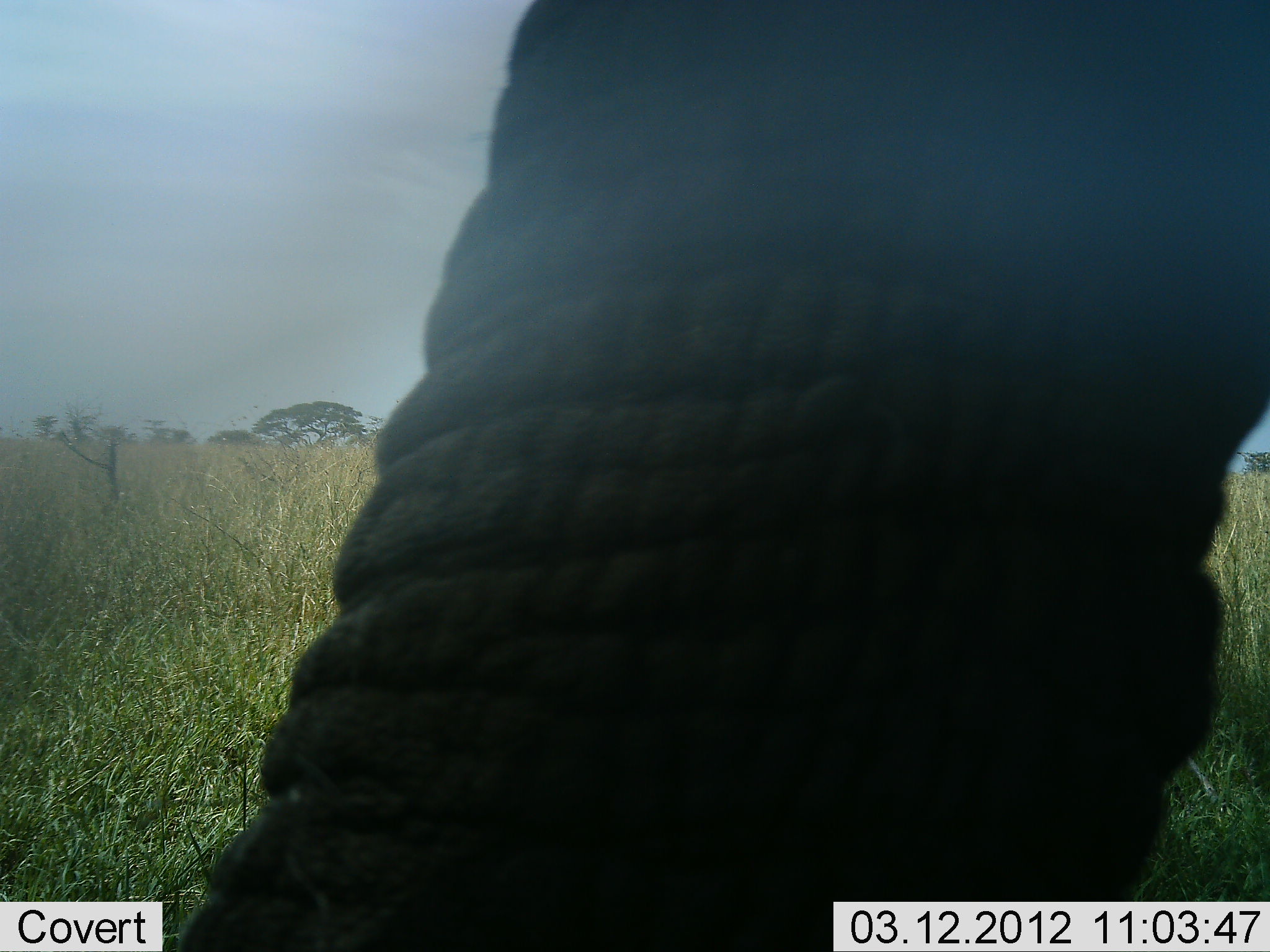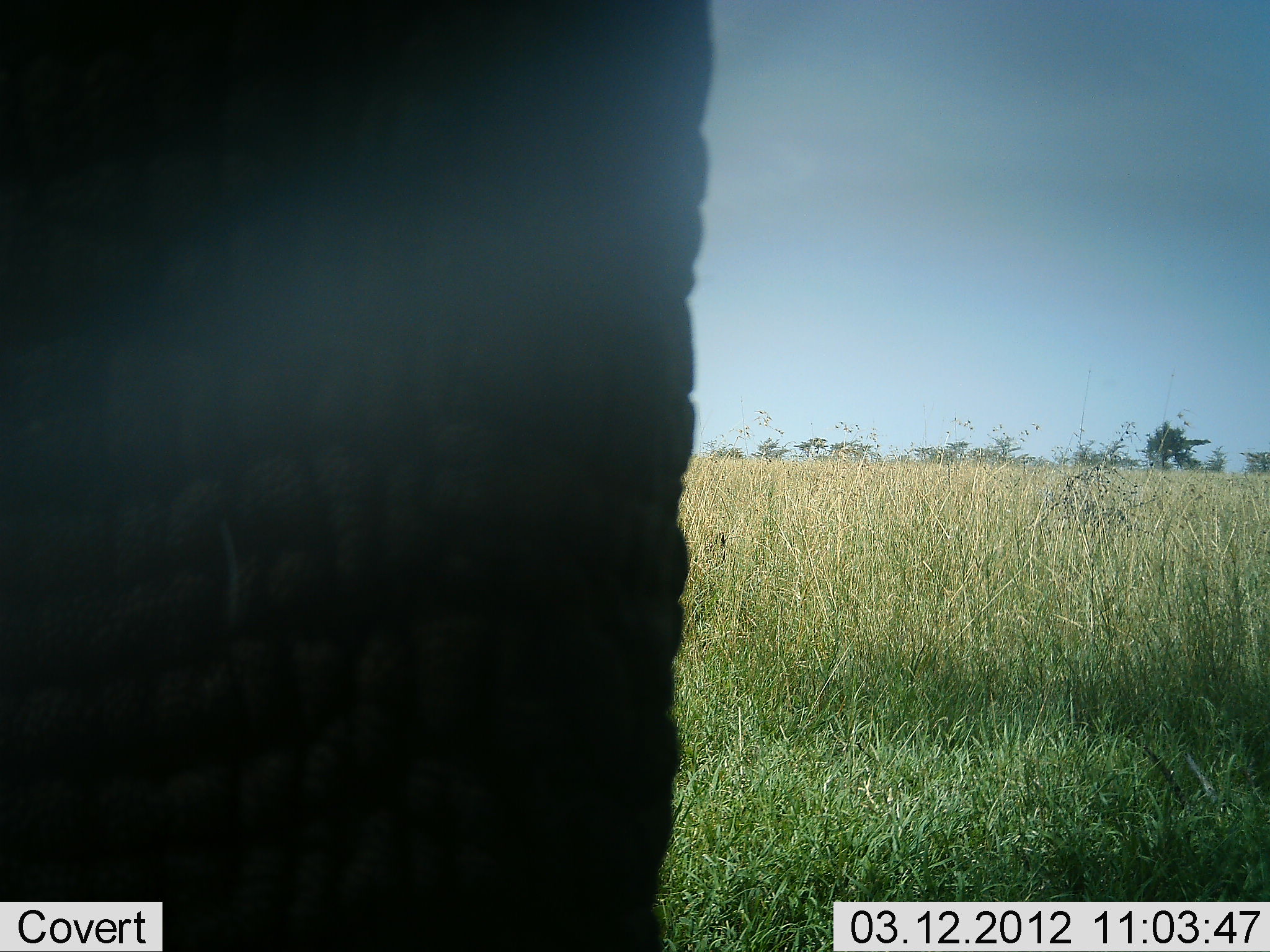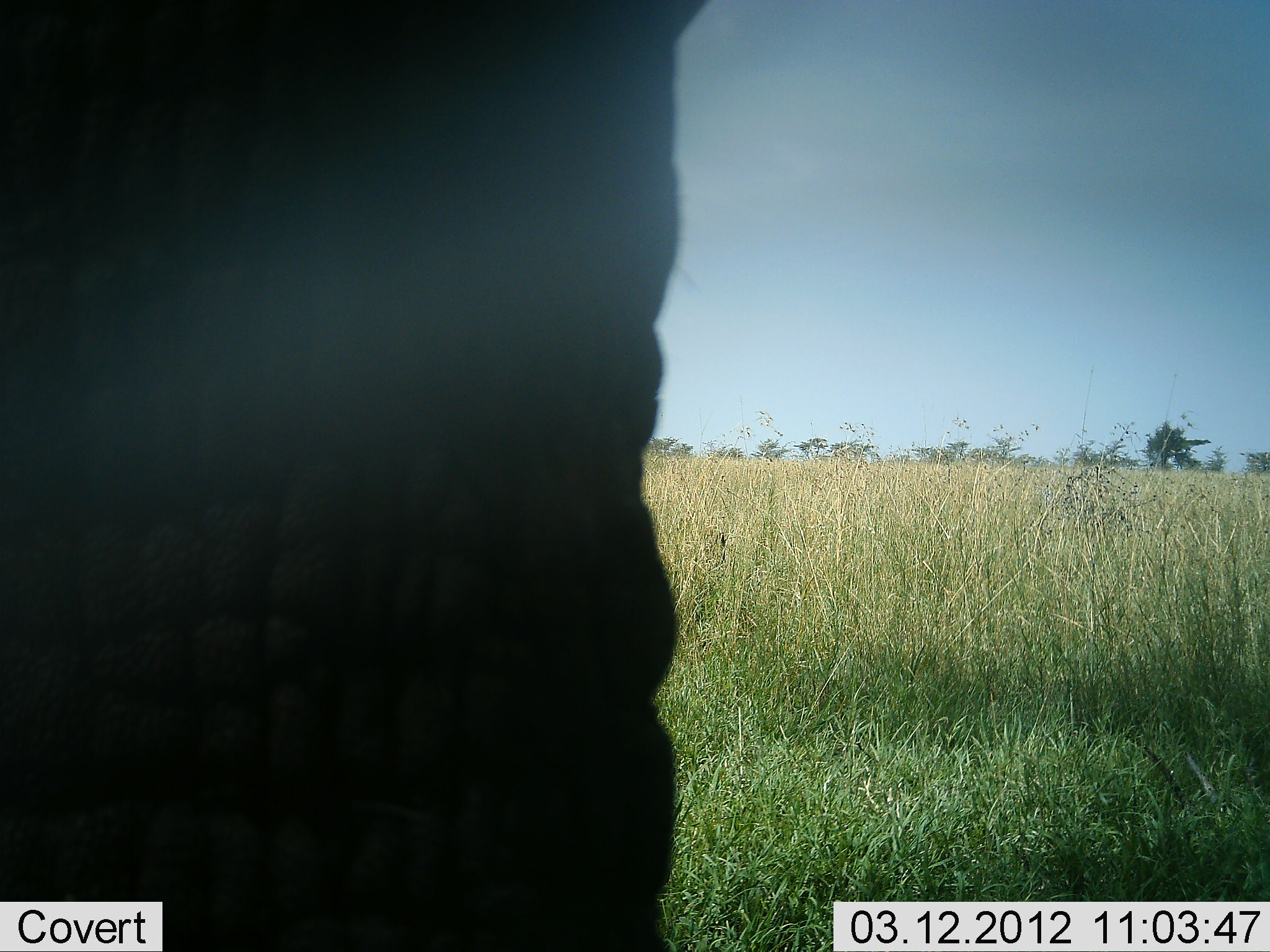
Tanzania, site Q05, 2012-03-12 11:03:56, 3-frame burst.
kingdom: Animalia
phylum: Chordata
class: Mammalia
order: Proboscidea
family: Elephantidae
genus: Loxodonta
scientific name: Loxodonta africana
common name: african bush elephant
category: elephant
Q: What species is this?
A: Elephant (african bush elephant) (Loxodonta africana).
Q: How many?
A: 1.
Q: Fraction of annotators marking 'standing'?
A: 44%.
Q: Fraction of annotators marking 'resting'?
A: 0%.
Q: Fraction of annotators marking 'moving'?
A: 44%.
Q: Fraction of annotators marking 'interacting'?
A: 6%.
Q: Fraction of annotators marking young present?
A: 0%.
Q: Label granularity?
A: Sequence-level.